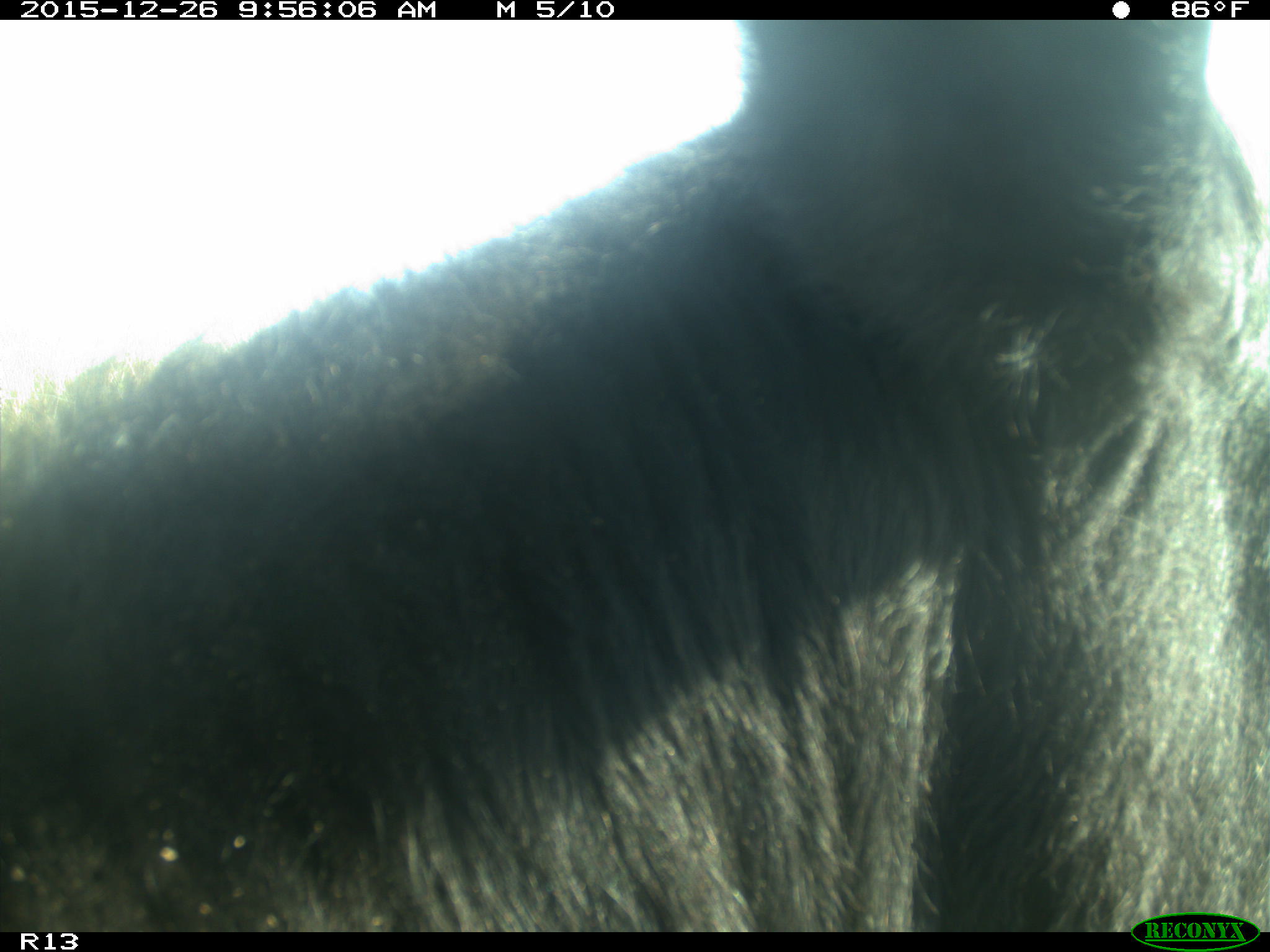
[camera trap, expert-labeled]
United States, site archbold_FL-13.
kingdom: Animalia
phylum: Chordata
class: Mammalia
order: Artiodactyla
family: Bovidae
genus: Bos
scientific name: Bos taurus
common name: domestic cow